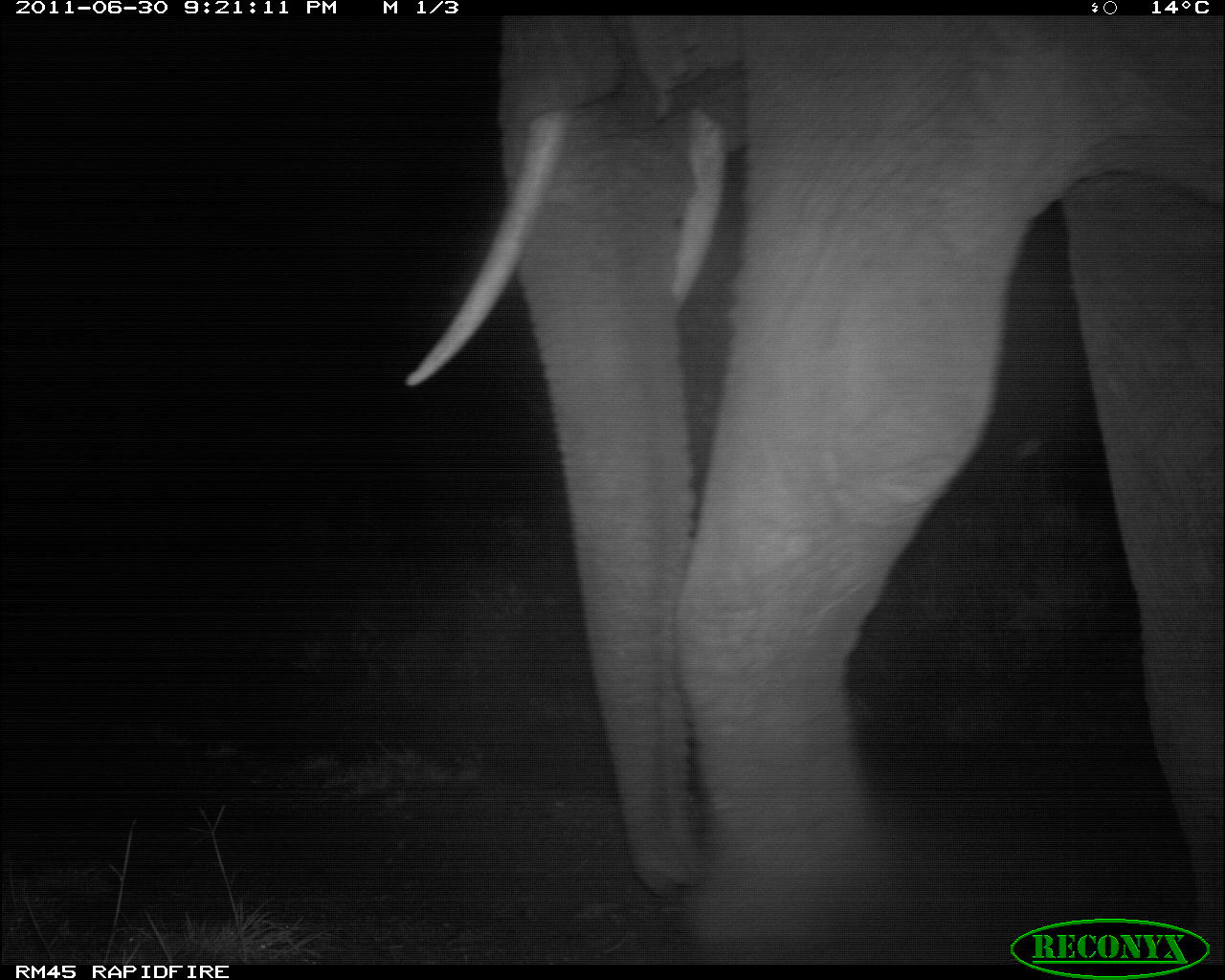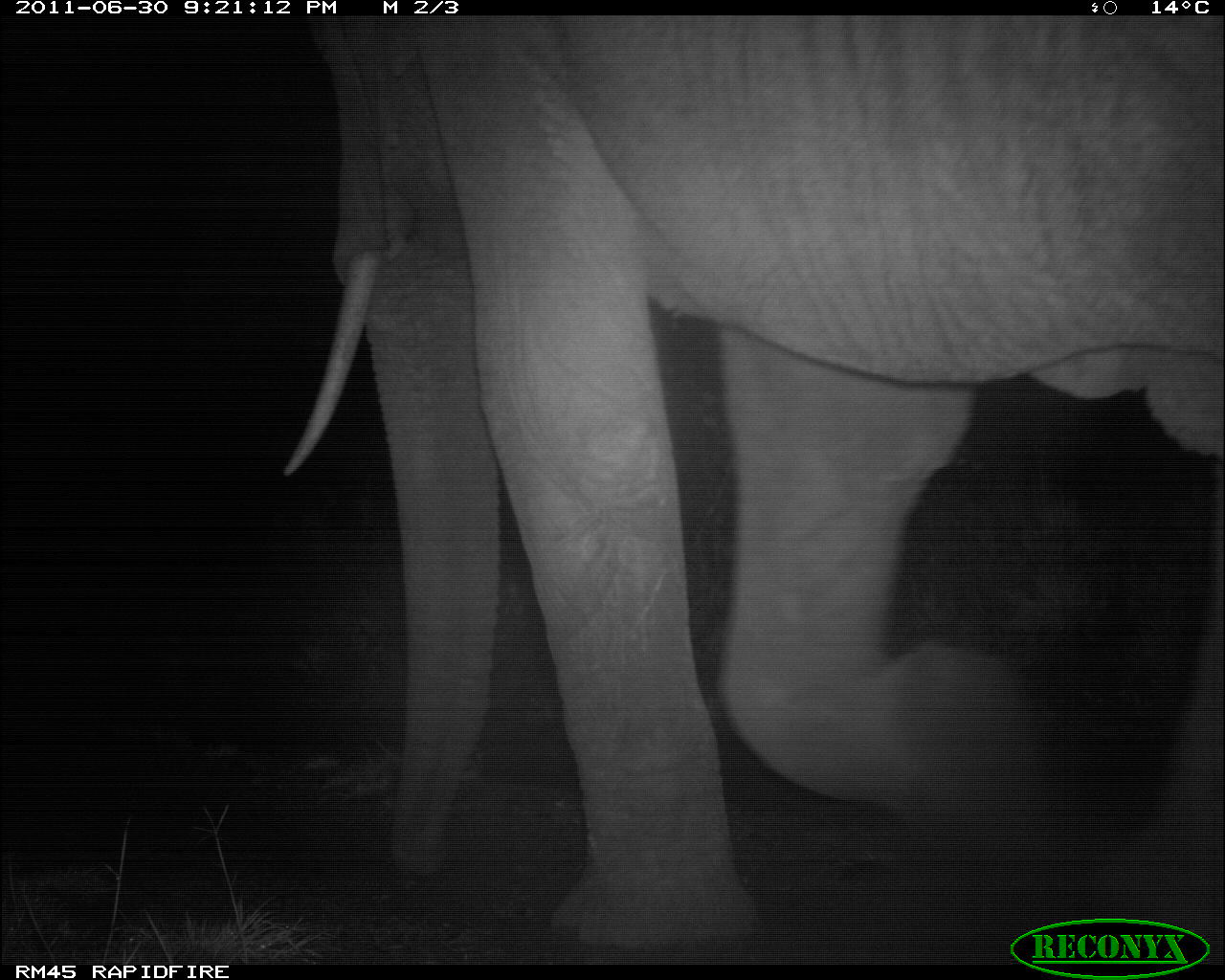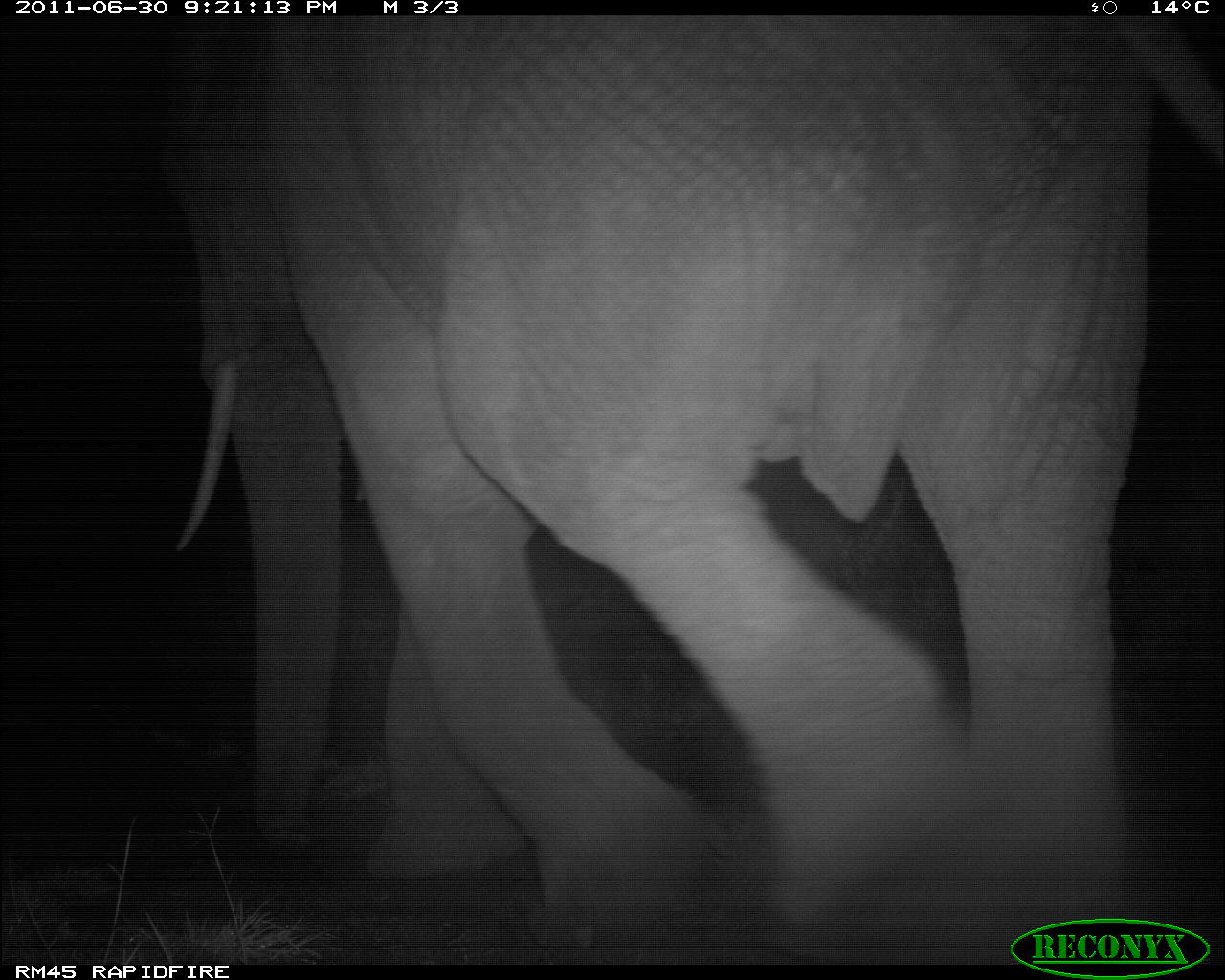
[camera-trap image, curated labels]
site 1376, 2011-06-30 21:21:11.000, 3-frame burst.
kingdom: Animalia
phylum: Chordata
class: Mammalia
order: Proboscidea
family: Elephantidae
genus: Loxodonta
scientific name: Loxodonta africana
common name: african bush elephant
Loxodonta africana (african bush elephant), count 1.